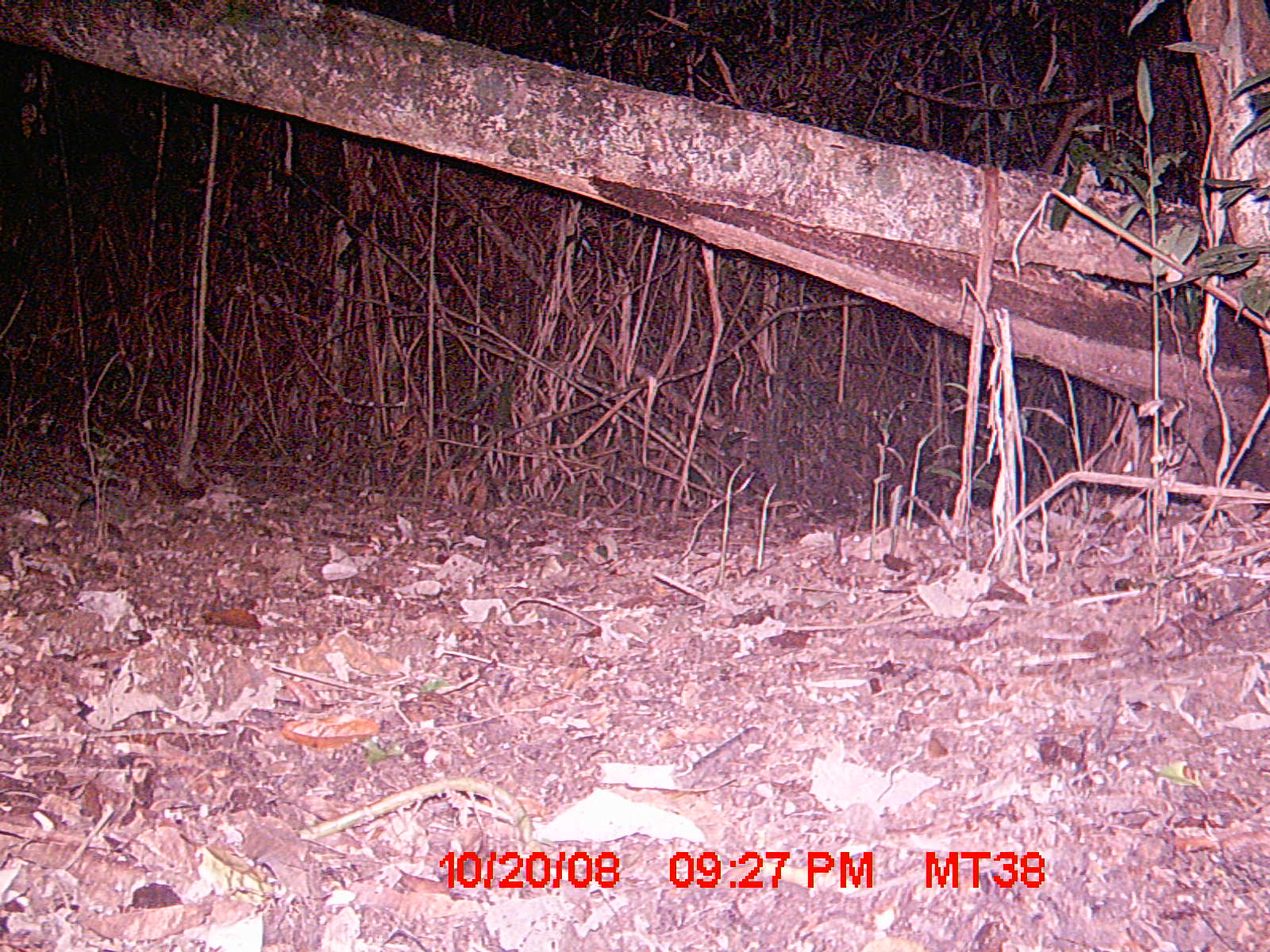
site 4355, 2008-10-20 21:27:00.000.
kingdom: Animalia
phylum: Chordata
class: Aves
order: Cuculiformes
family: Cuculidae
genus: Coua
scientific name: Coua serriana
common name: red-breasted coua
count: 1